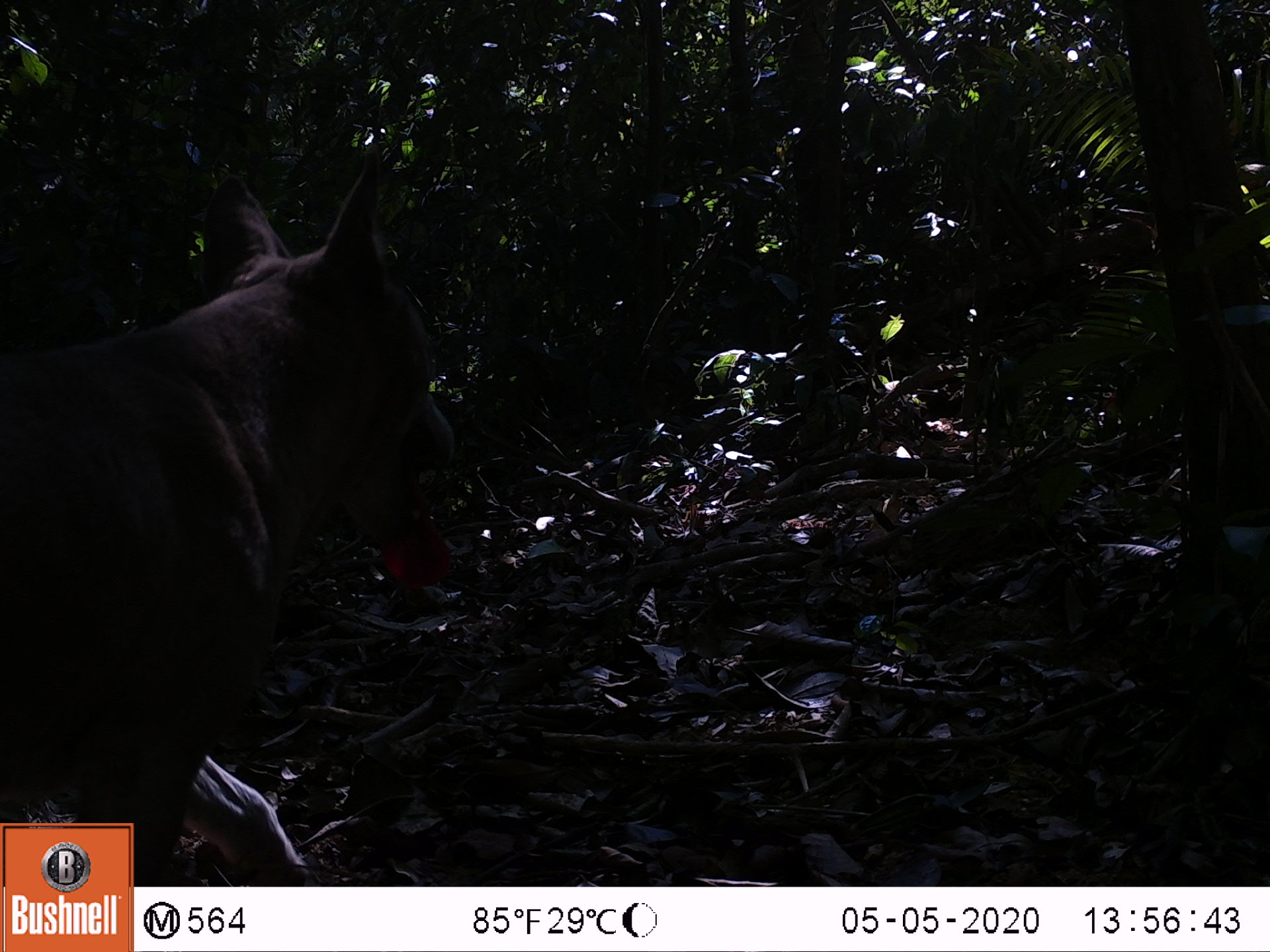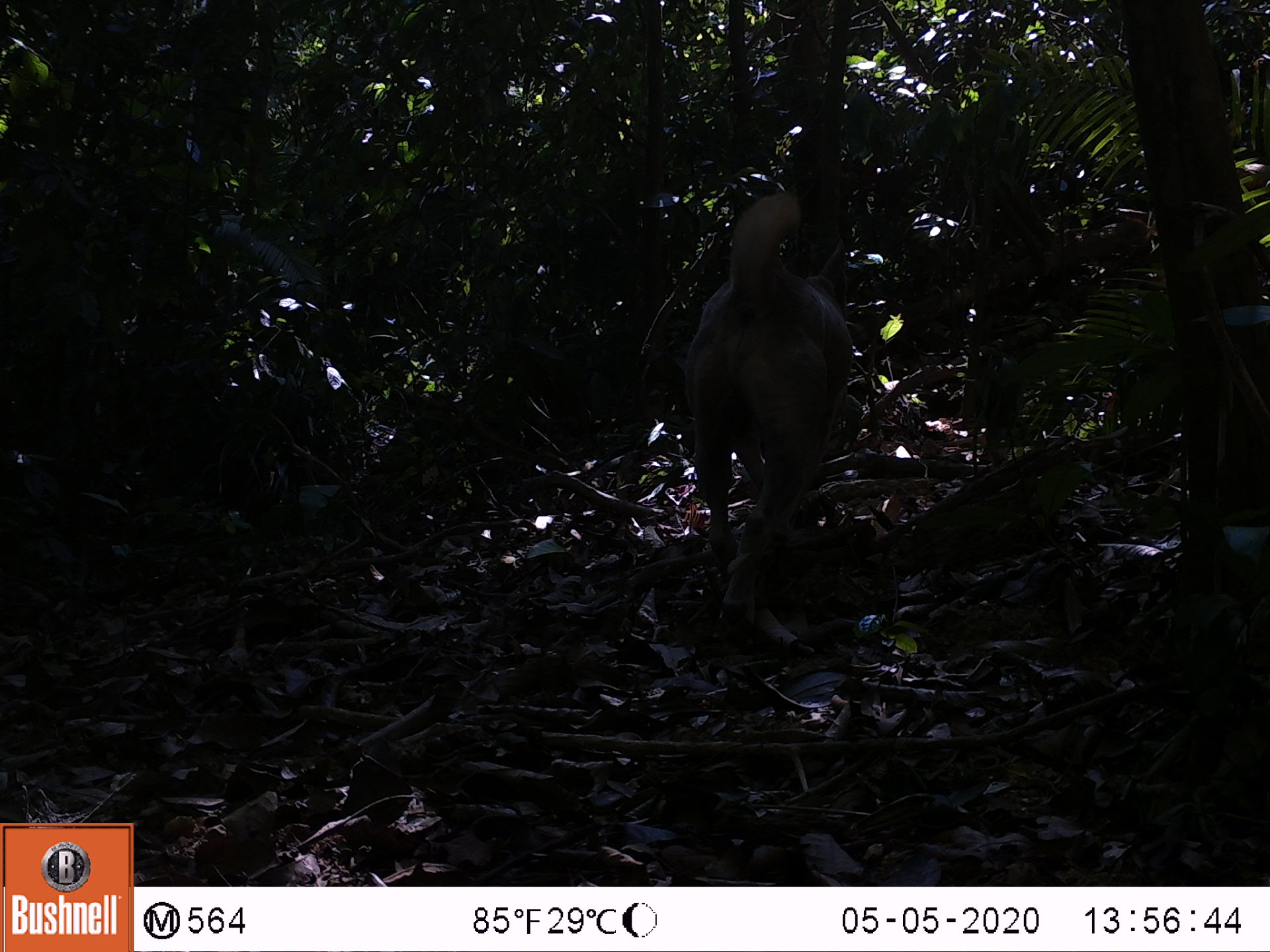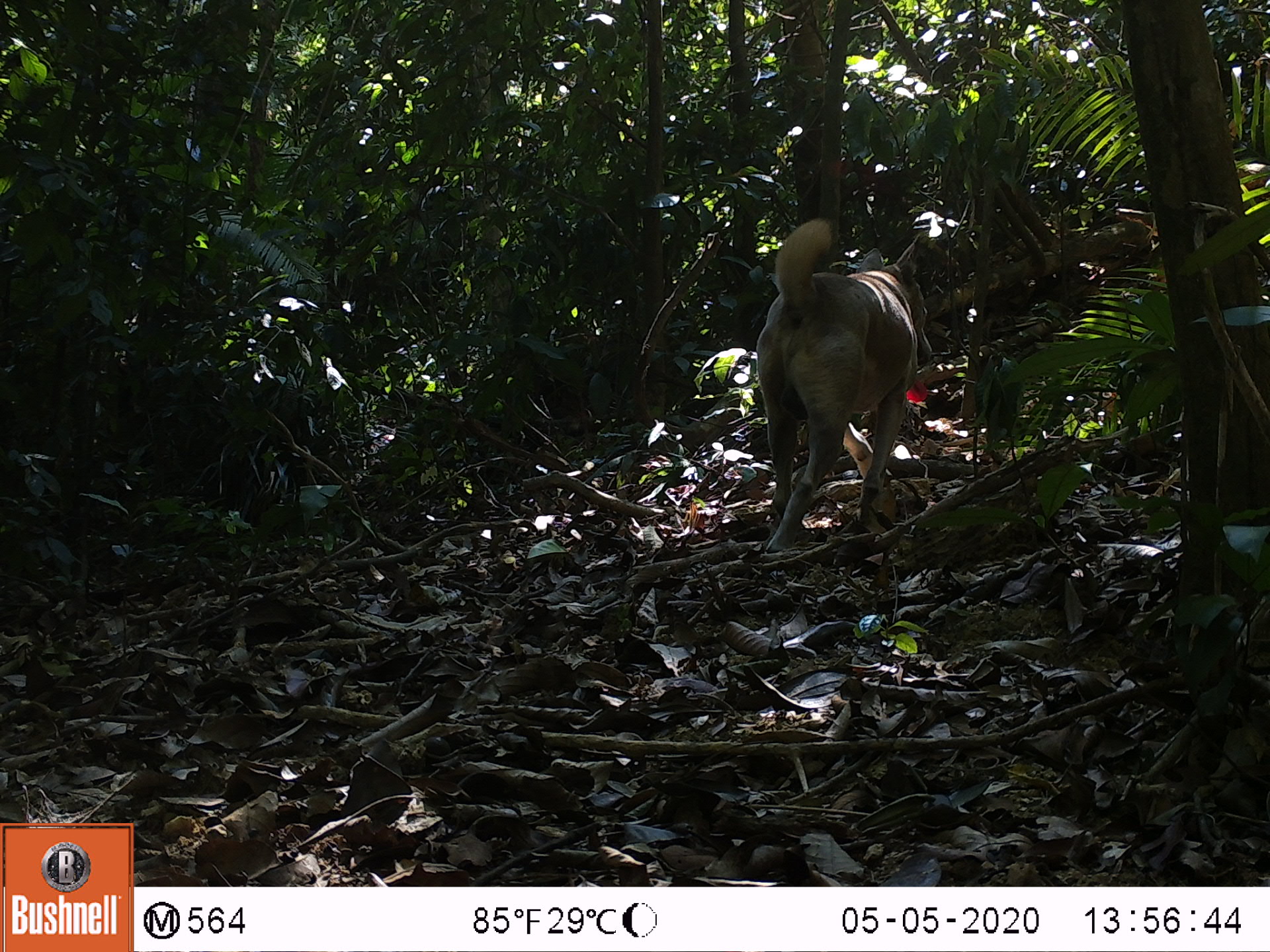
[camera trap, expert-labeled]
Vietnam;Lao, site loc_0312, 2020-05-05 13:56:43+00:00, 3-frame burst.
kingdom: Animalia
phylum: Chordata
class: Mammalia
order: Carnivora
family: Canidae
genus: Canis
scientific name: Canis familiaris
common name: domestic dog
Domestic dog (Canis familiaris). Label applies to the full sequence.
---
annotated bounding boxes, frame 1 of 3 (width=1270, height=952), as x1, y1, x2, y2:
domestic dog: 0, 145, 457, 886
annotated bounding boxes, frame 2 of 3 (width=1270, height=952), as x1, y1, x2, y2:
domestic dog: 680, 190, 857, 636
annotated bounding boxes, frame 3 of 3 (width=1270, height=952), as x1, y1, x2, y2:
domestic dog: 753, 218, 930, 554